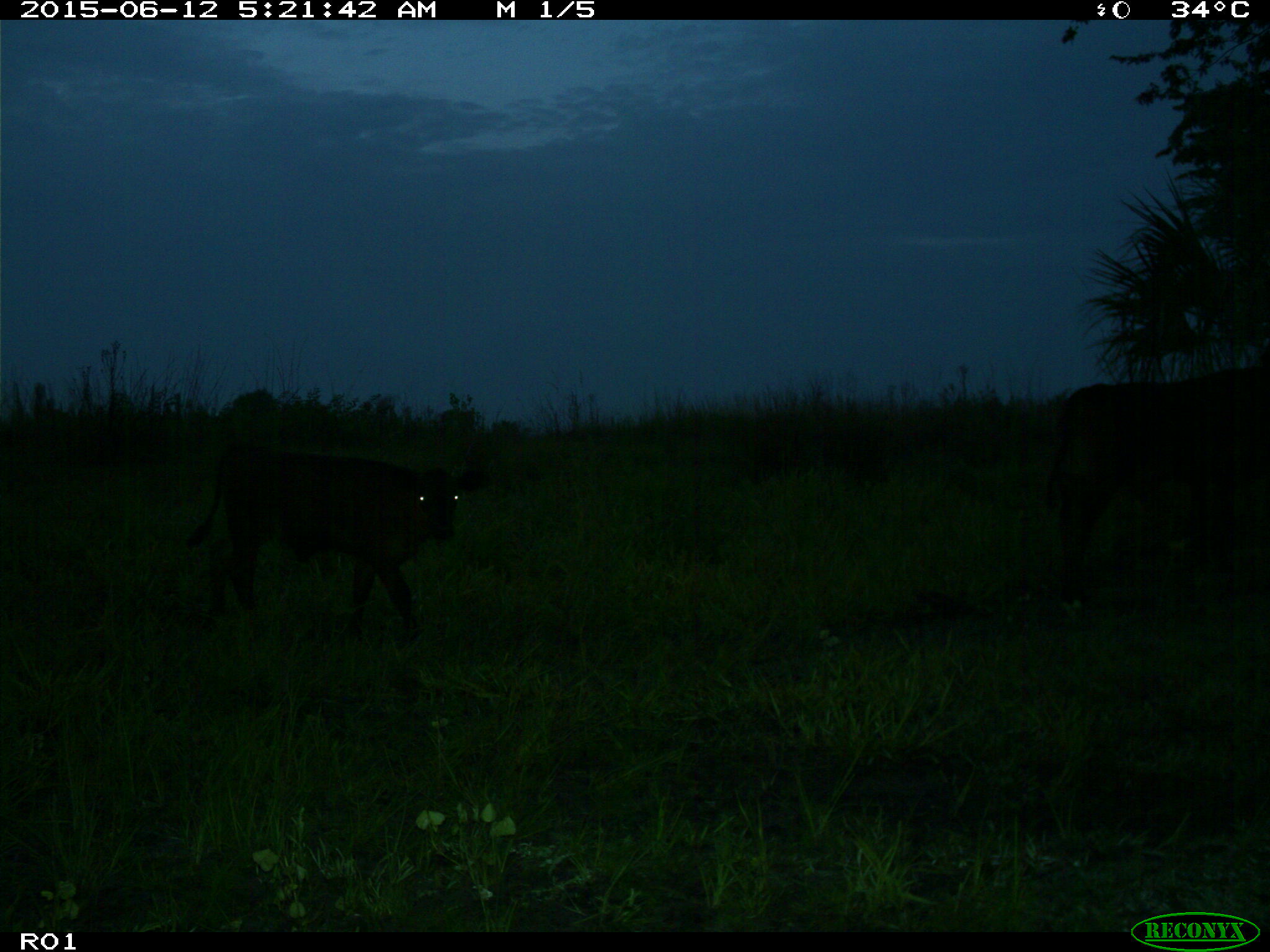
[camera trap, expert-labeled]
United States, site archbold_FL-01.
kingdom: Animalia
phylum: Chordata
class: Mammalia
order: Artiodactyla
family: Bovidae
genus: Bos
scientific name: Bos taurus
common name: domestic cow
Bos taurus (domestic cow).